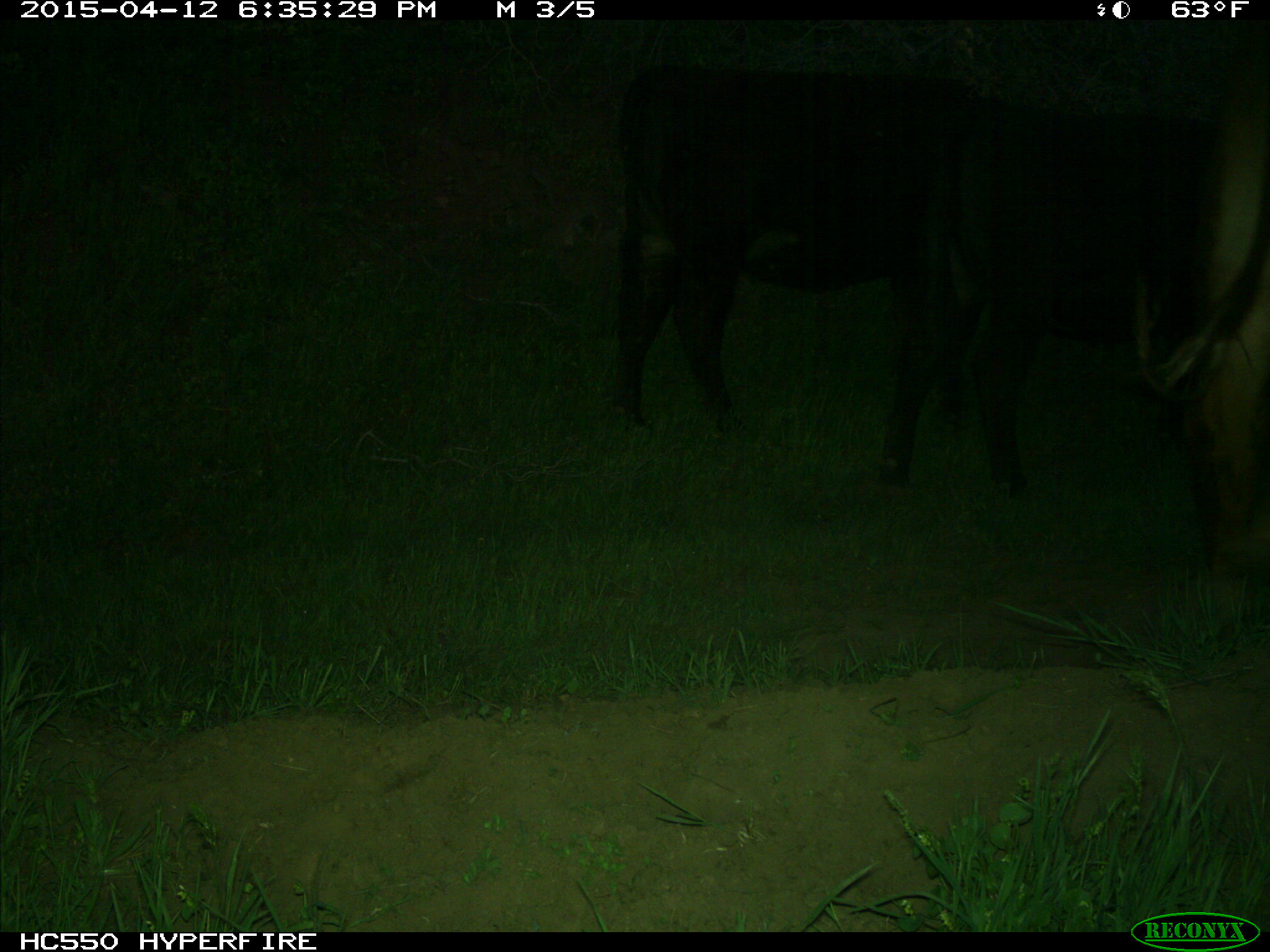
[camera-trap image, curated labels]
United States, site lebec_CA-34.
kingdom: Animalia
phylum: Chordata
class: Mammalia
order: Artiodactyla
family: Bovidae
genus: Bos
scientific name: Bos taurus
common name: domestic cow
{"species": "Bos taurus (domestic cow)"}